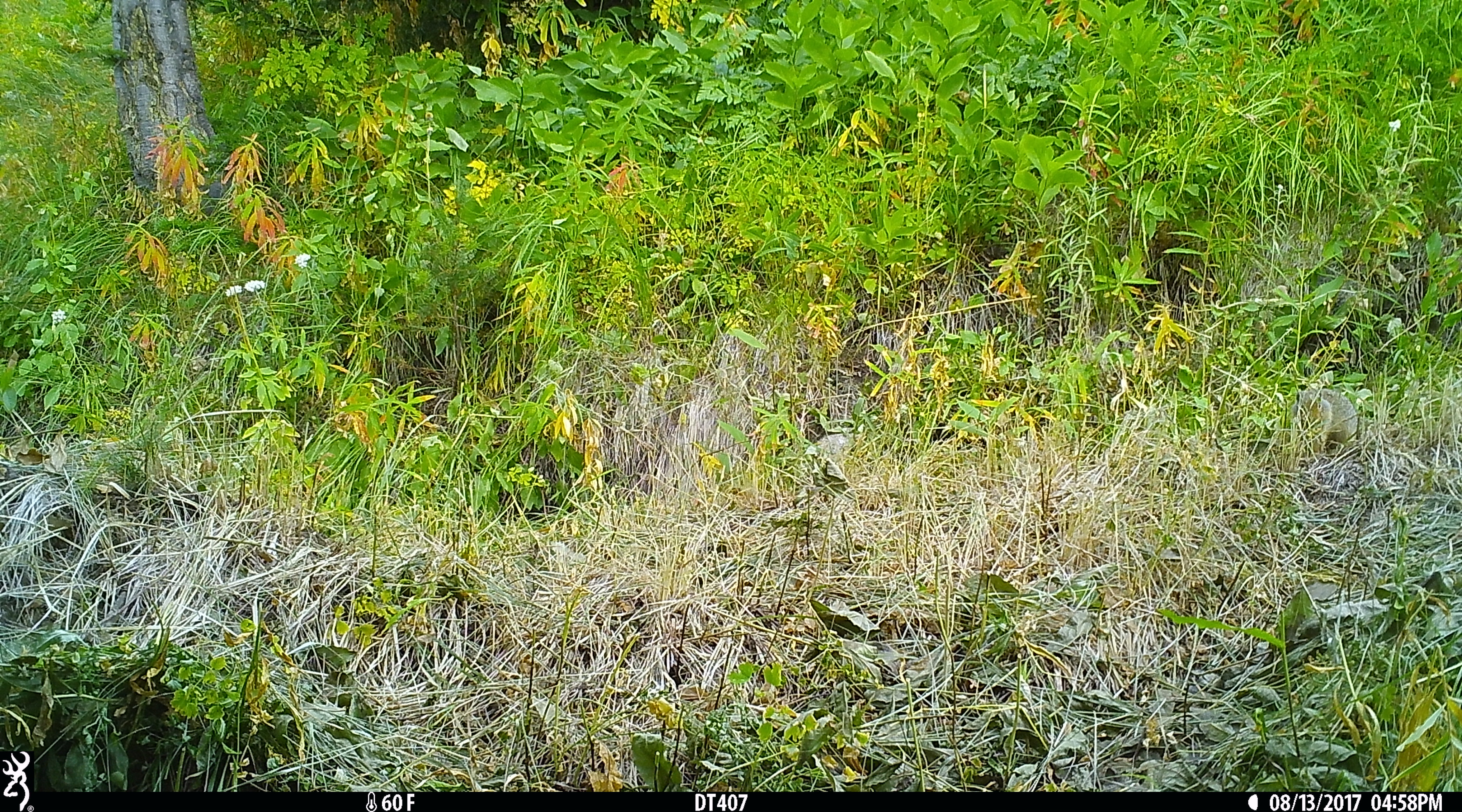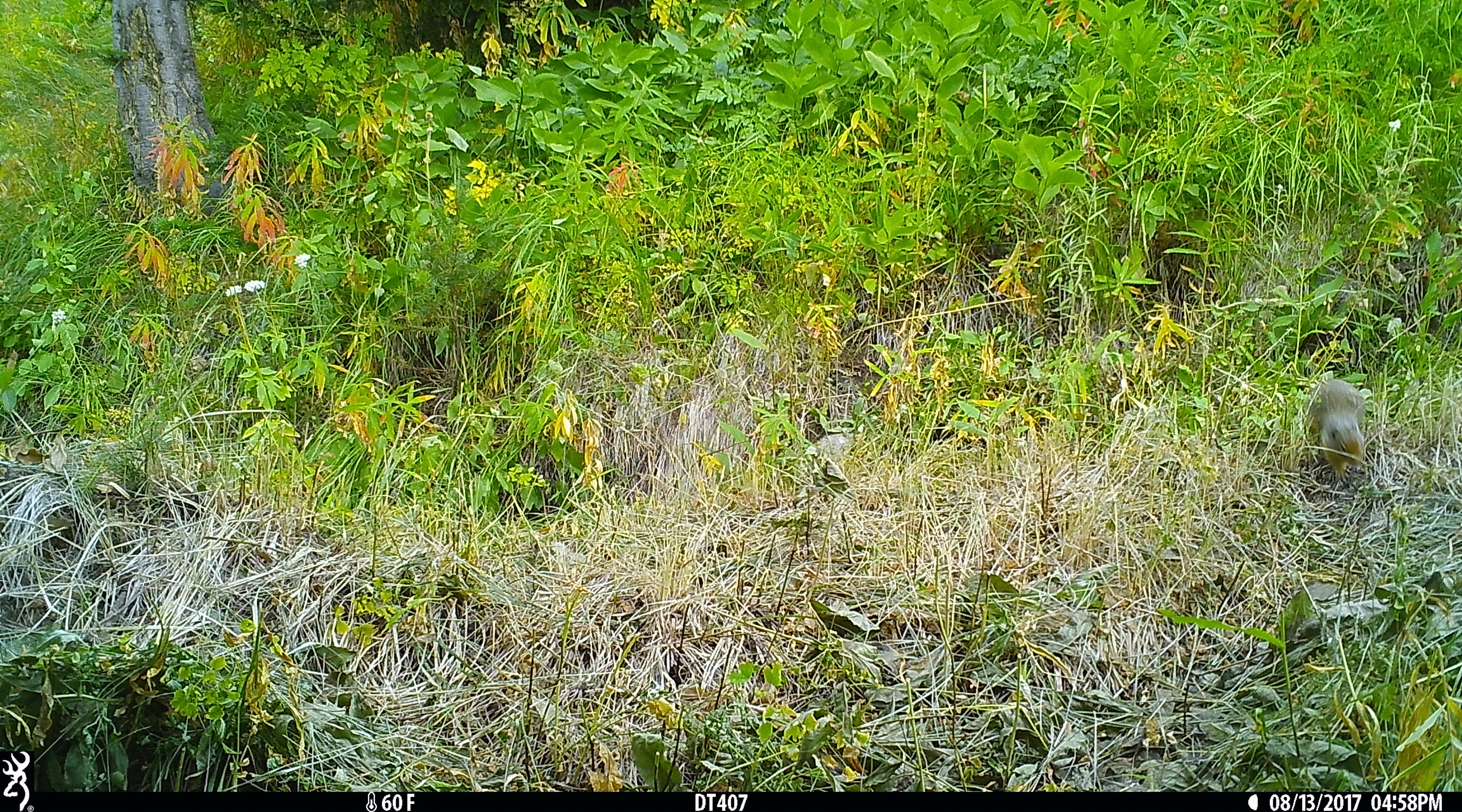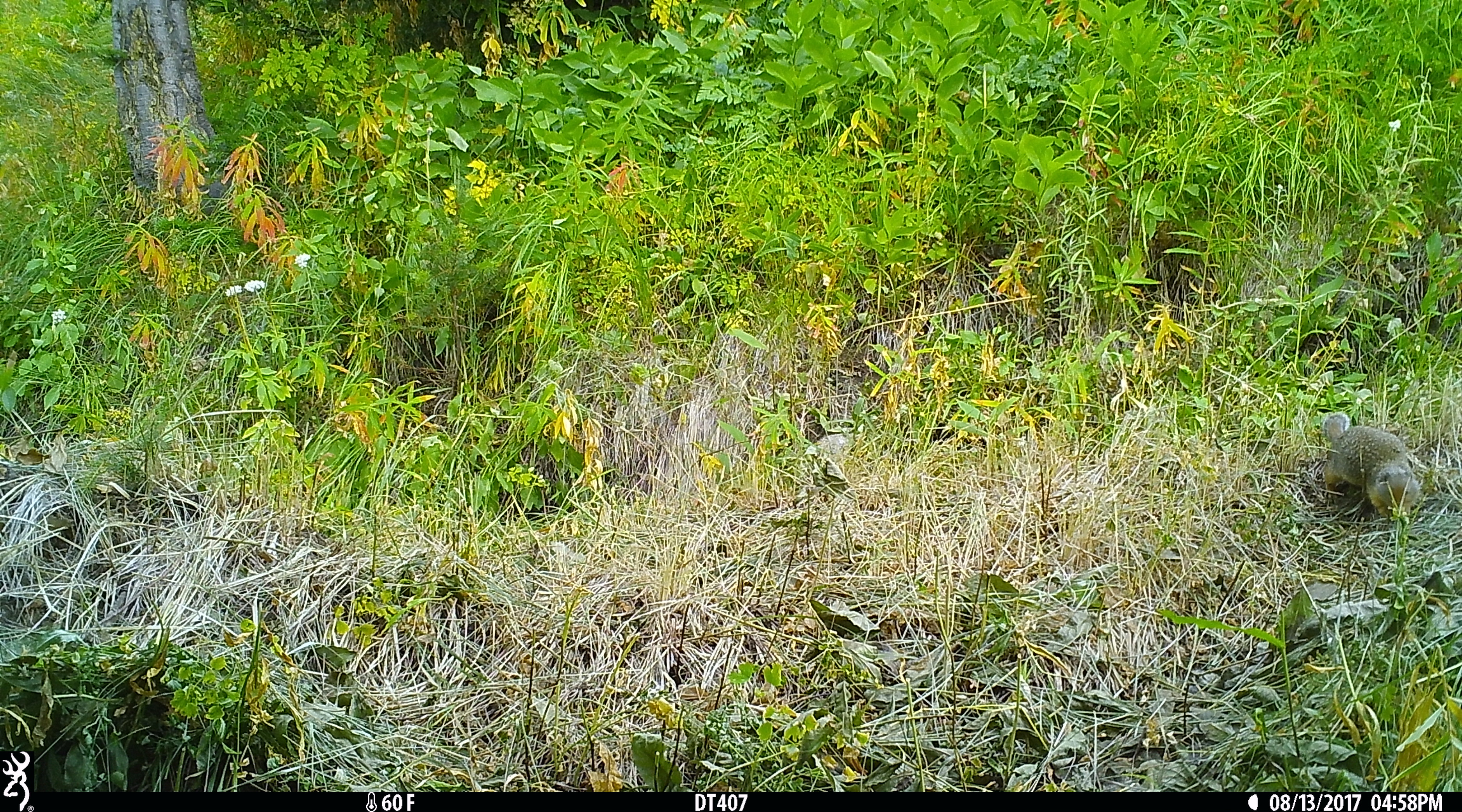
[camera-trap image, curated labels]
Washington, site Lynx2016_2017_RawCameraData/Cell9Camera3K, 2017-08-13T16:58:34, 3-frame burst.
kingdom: Animalia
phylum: Chordata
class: Mammalia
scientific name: Mammalia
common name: small mammal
Small mammal (Mammalia). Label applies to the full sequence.